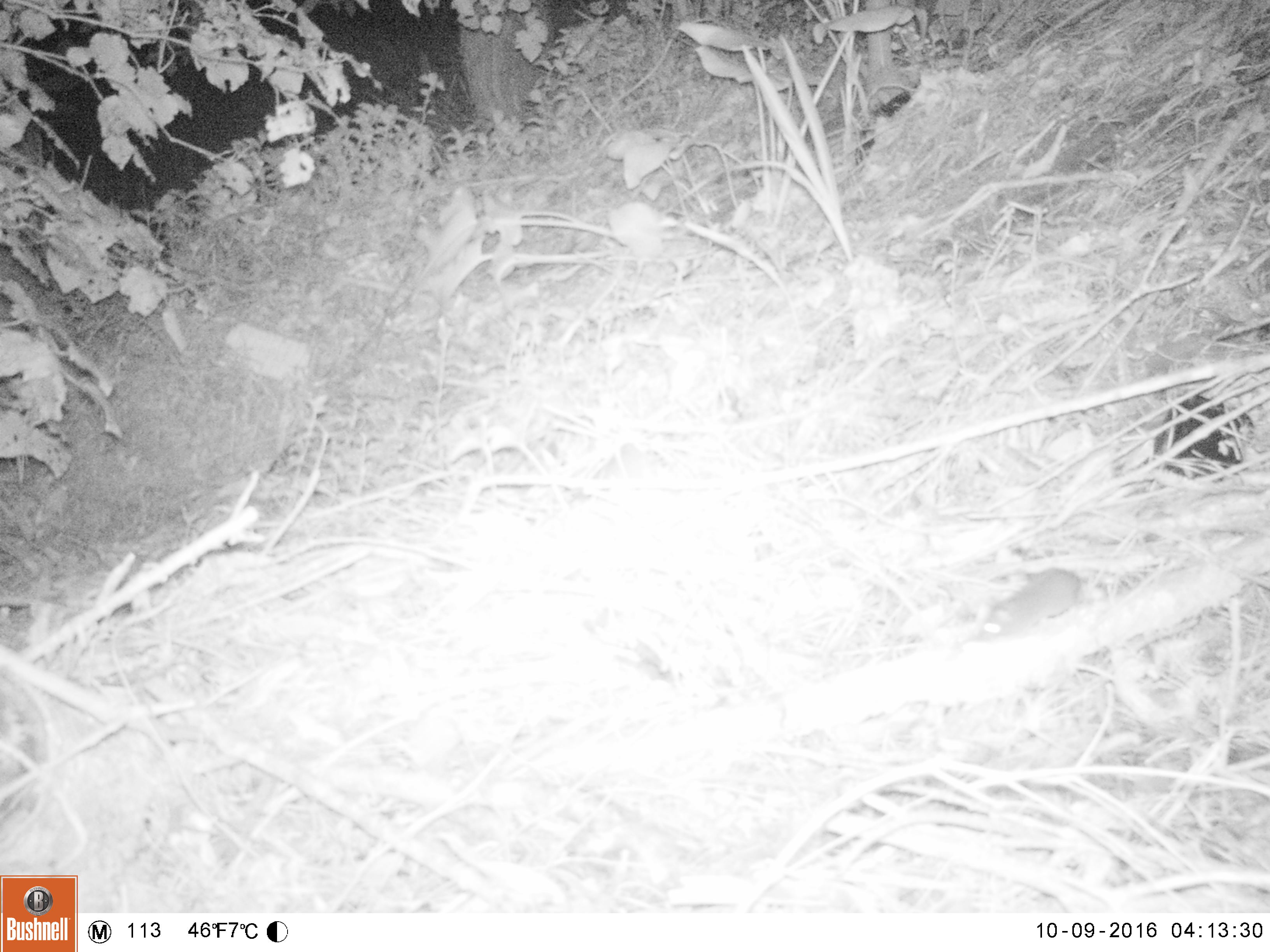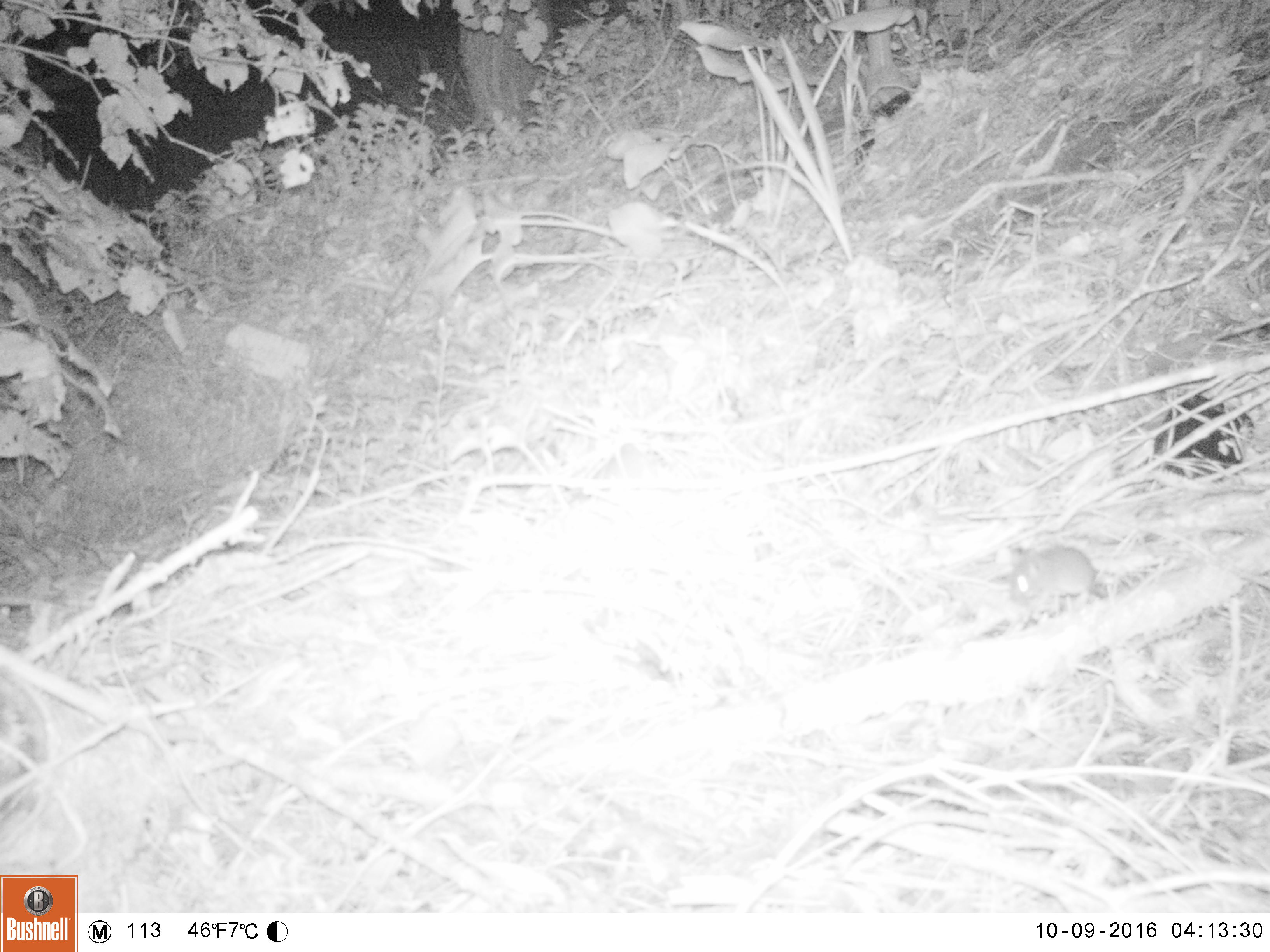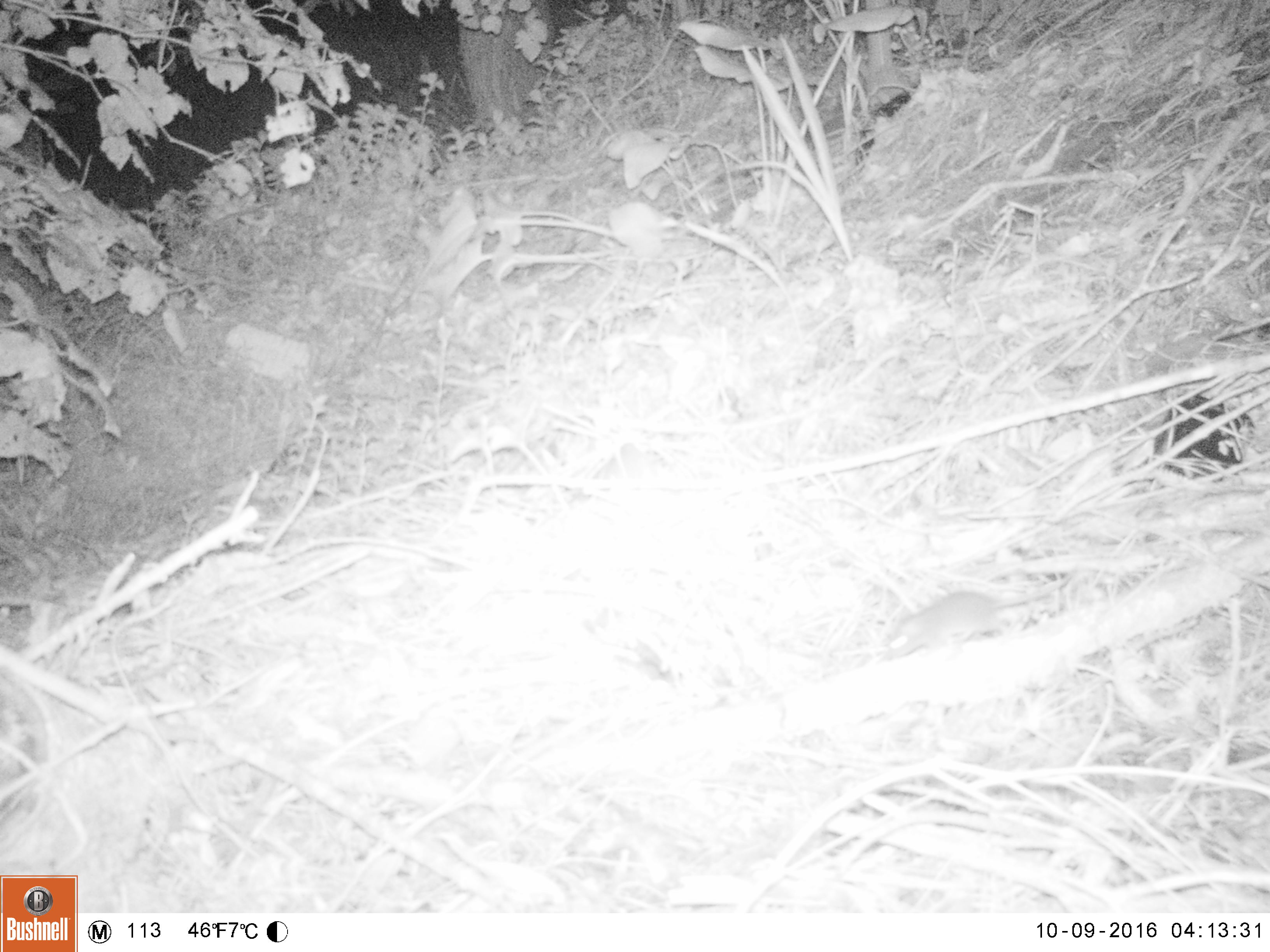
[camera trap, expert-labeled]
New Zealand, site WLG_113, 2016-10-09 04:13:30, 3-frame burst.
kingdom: Animalia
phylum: Chordata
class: Mammalia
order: Rodentia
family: Muridae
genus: Mus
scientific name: Mus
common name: mouse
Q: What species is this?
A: Mouse (Mus).